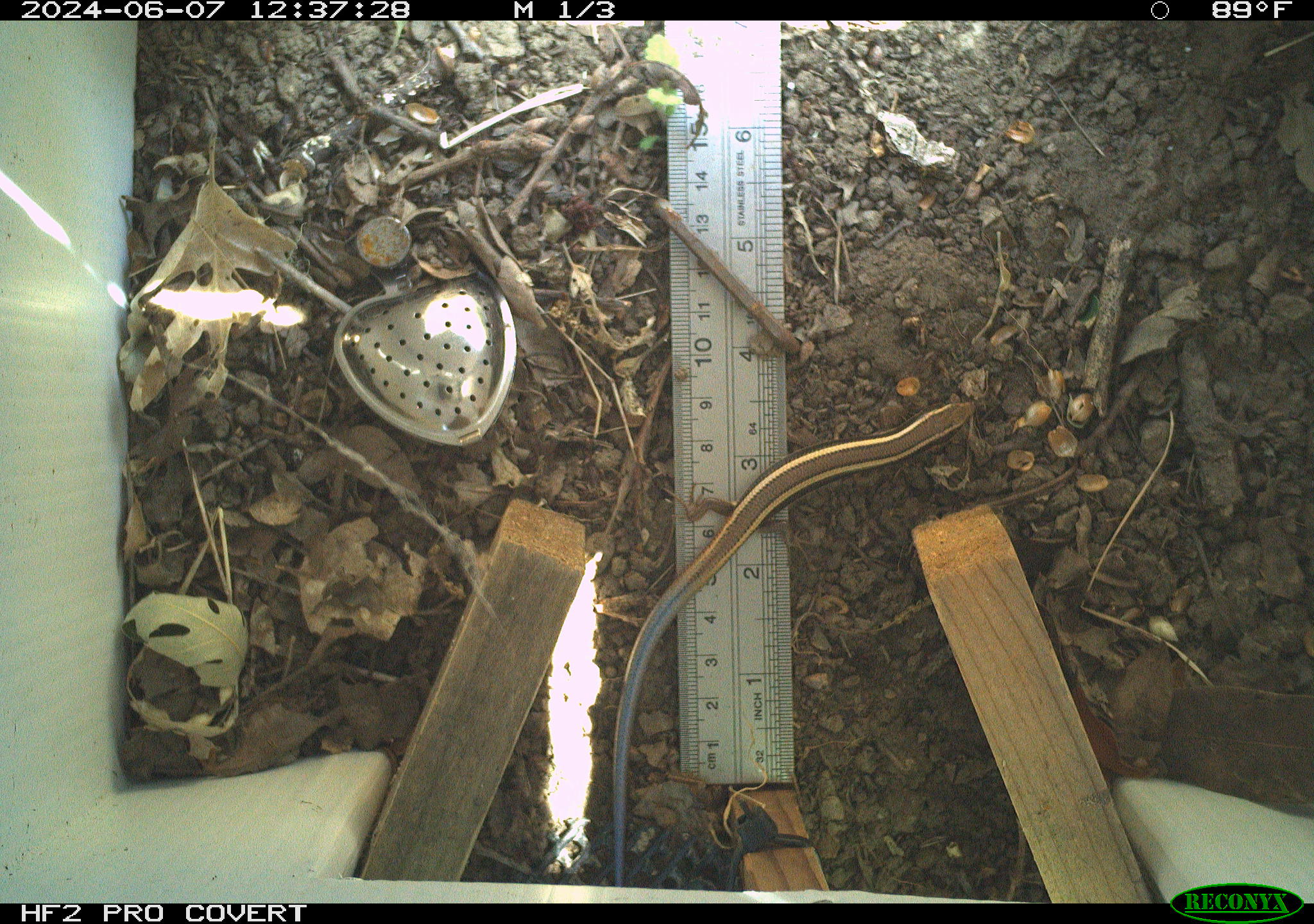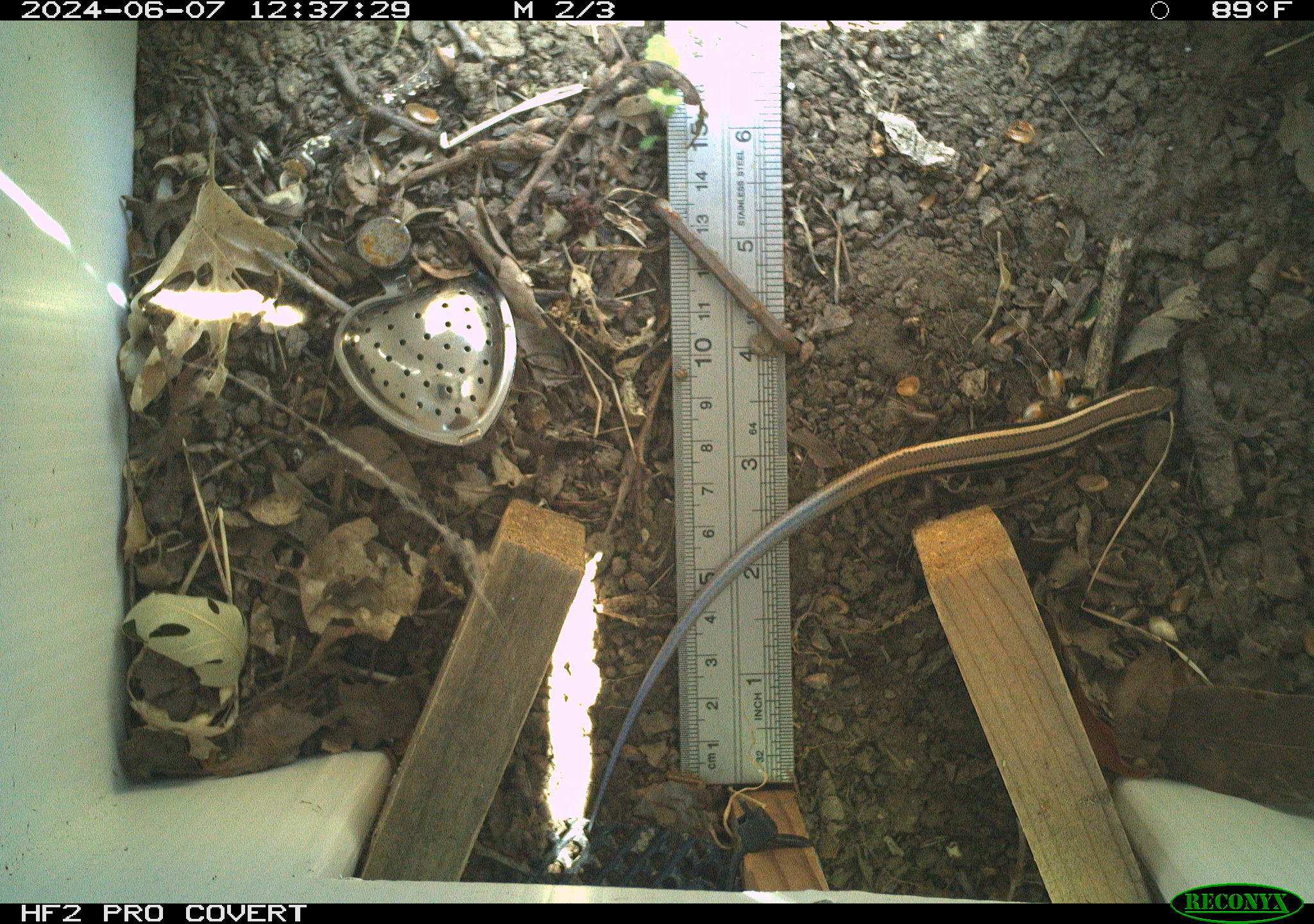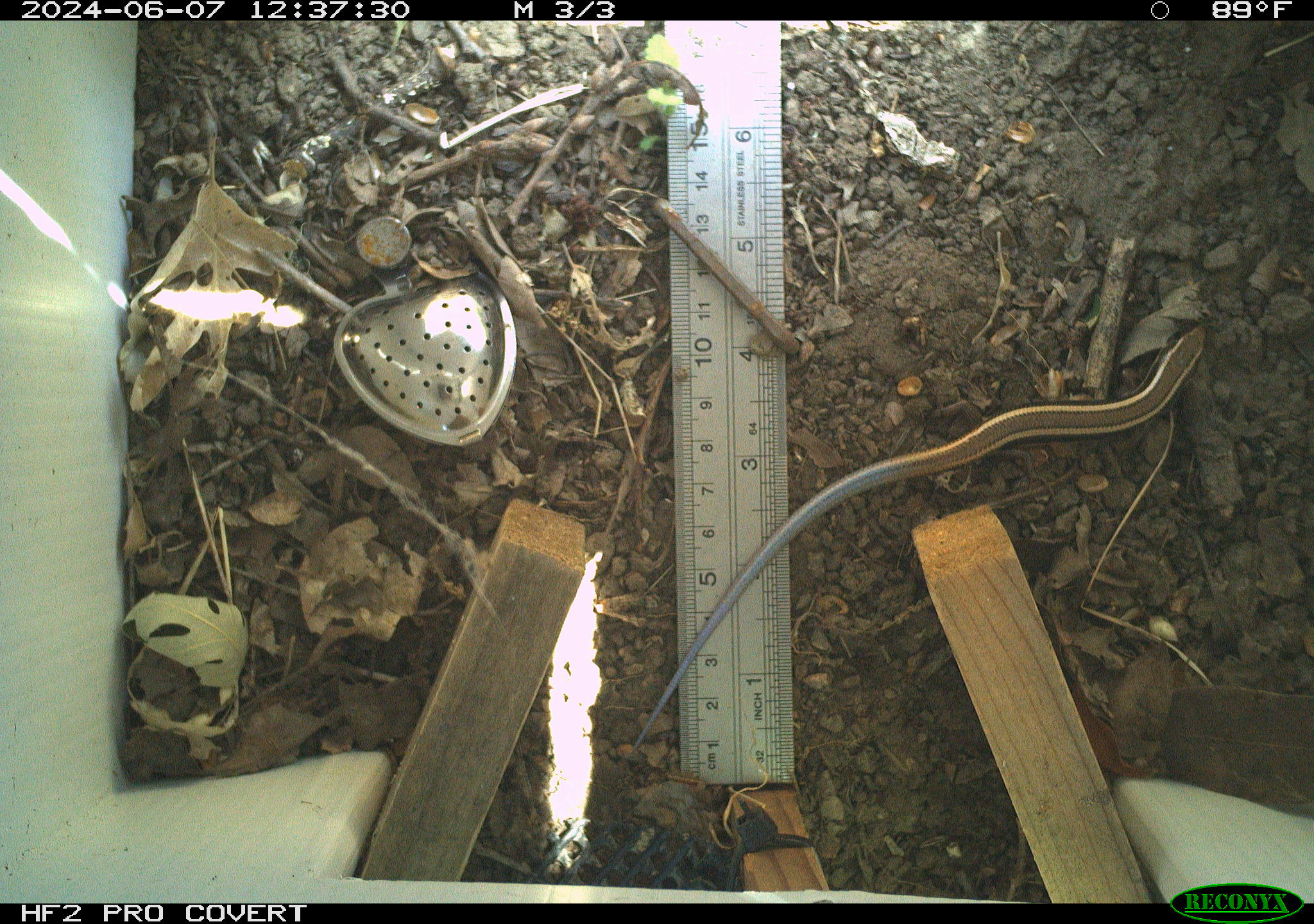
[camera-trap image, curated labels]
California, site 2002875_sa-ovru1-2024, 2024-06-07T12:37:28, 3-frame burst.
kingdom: Animalia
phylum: Chordata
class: Reptilia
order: Squamata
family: Scincidae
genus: Plestiodon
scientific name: Plestiodon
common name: blue-tailed skinks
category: plestiodon species